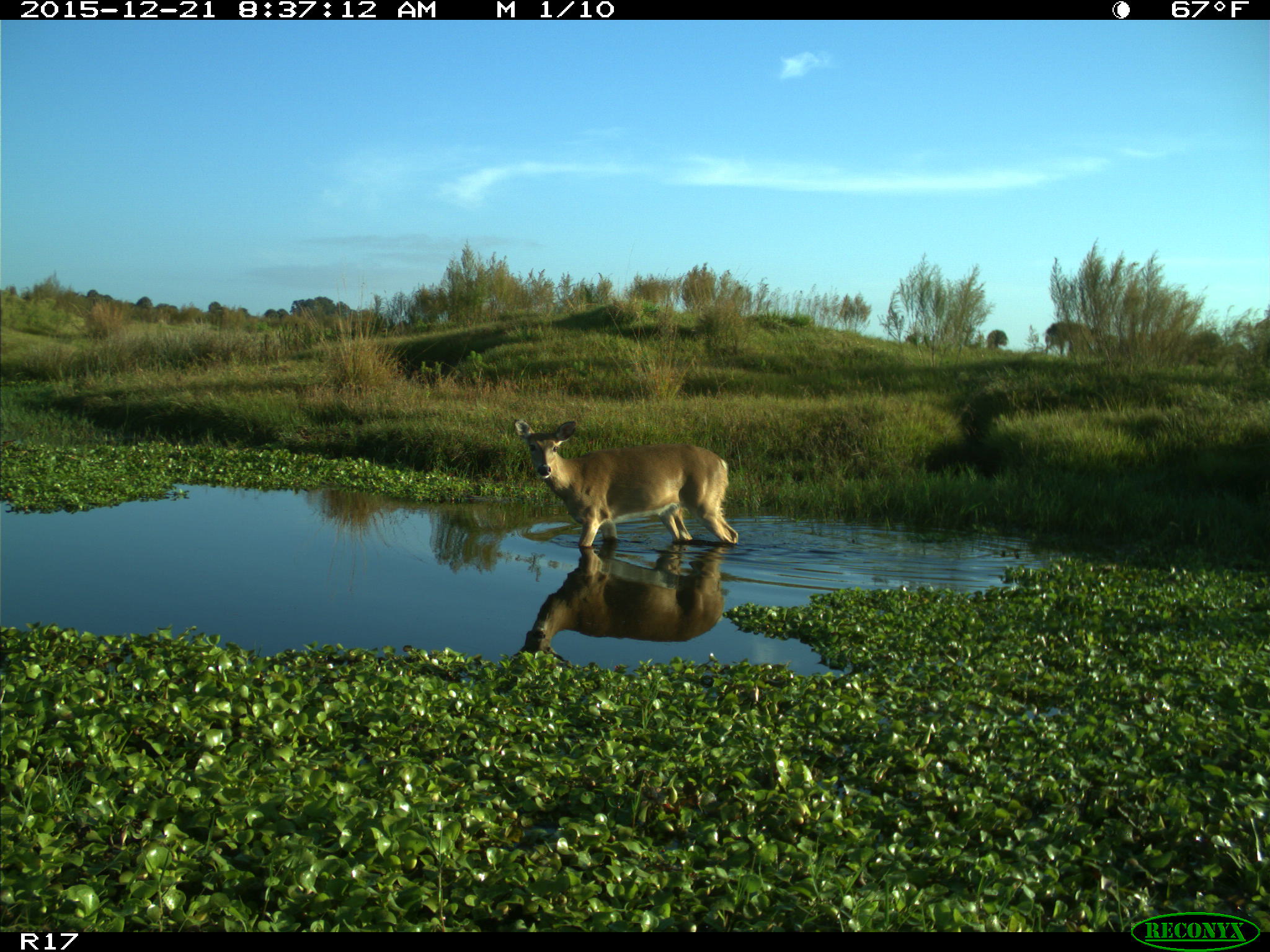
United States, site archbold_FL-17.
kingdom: Animalia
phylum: Chordata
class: Mammalia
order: Artiodactyla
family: Cervidae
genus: Odocoileus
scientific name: Odocoileus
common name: deer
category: unidentified deer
Unidentified deer (deer) (Odocoileus).